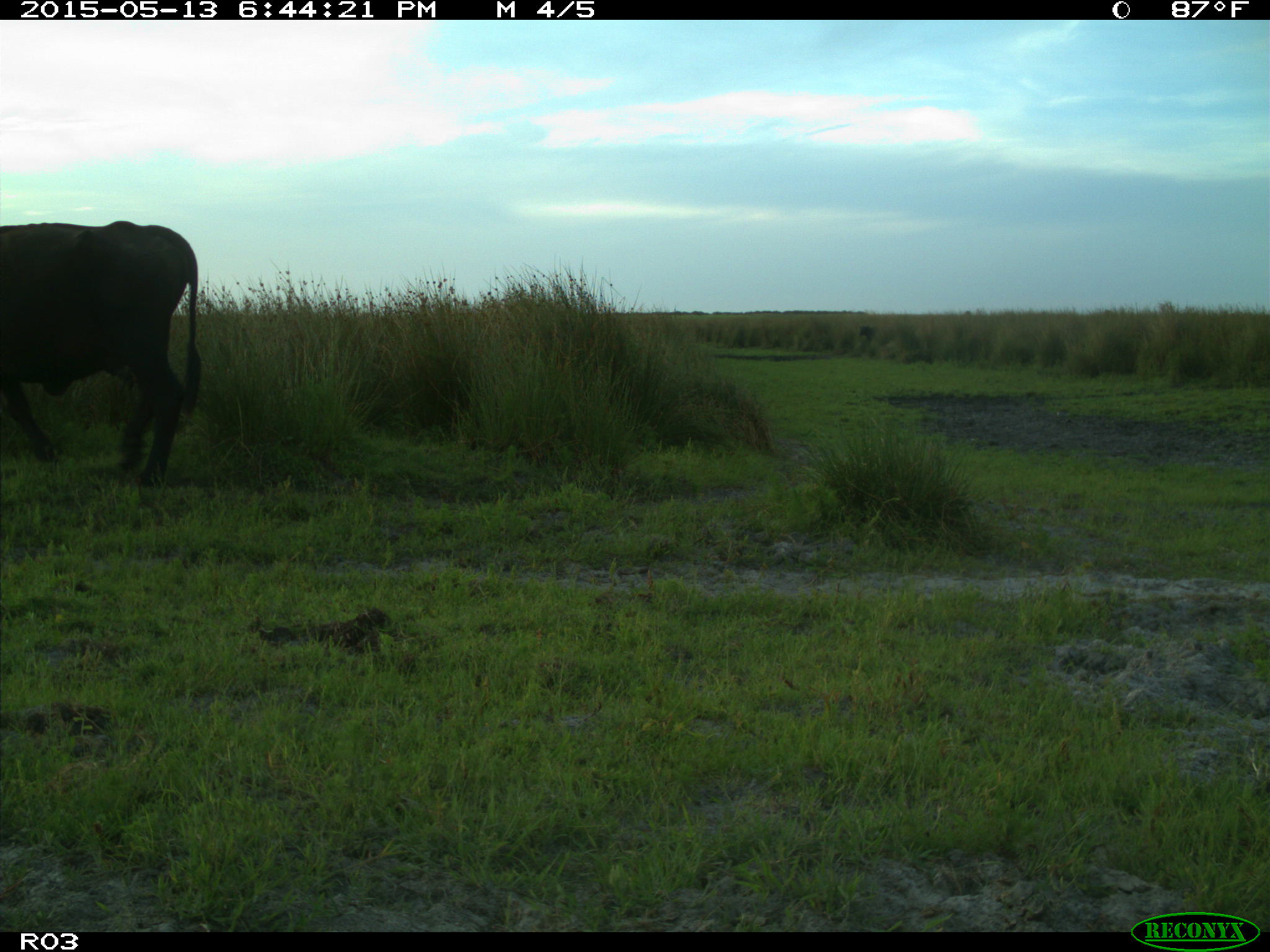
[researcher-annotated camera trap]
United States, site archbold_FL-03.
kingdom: Animalia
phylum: Chordata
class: Mammalia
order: Artiodactyla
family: Bovidae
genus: Bos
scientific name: Bos taurus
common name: domestic cow